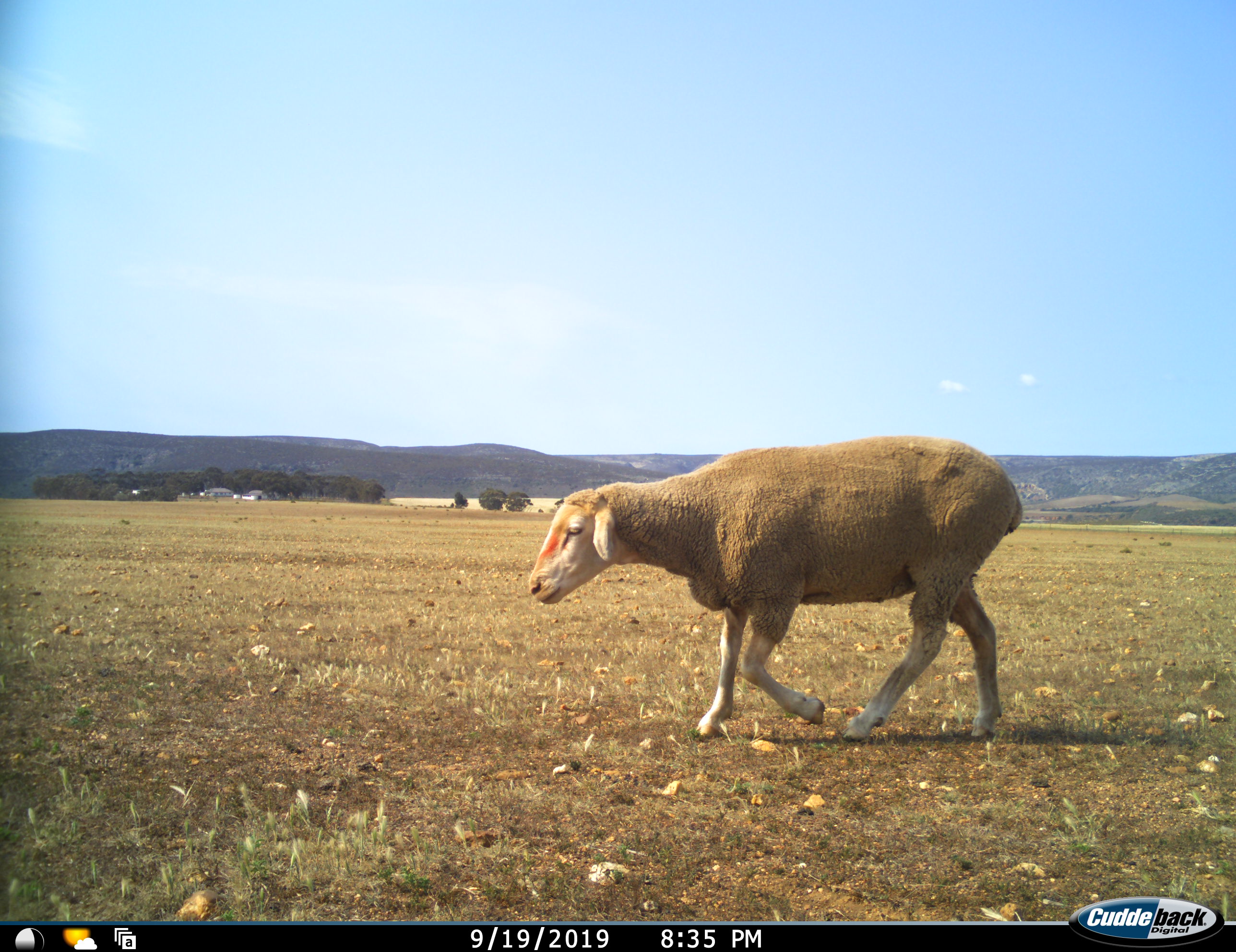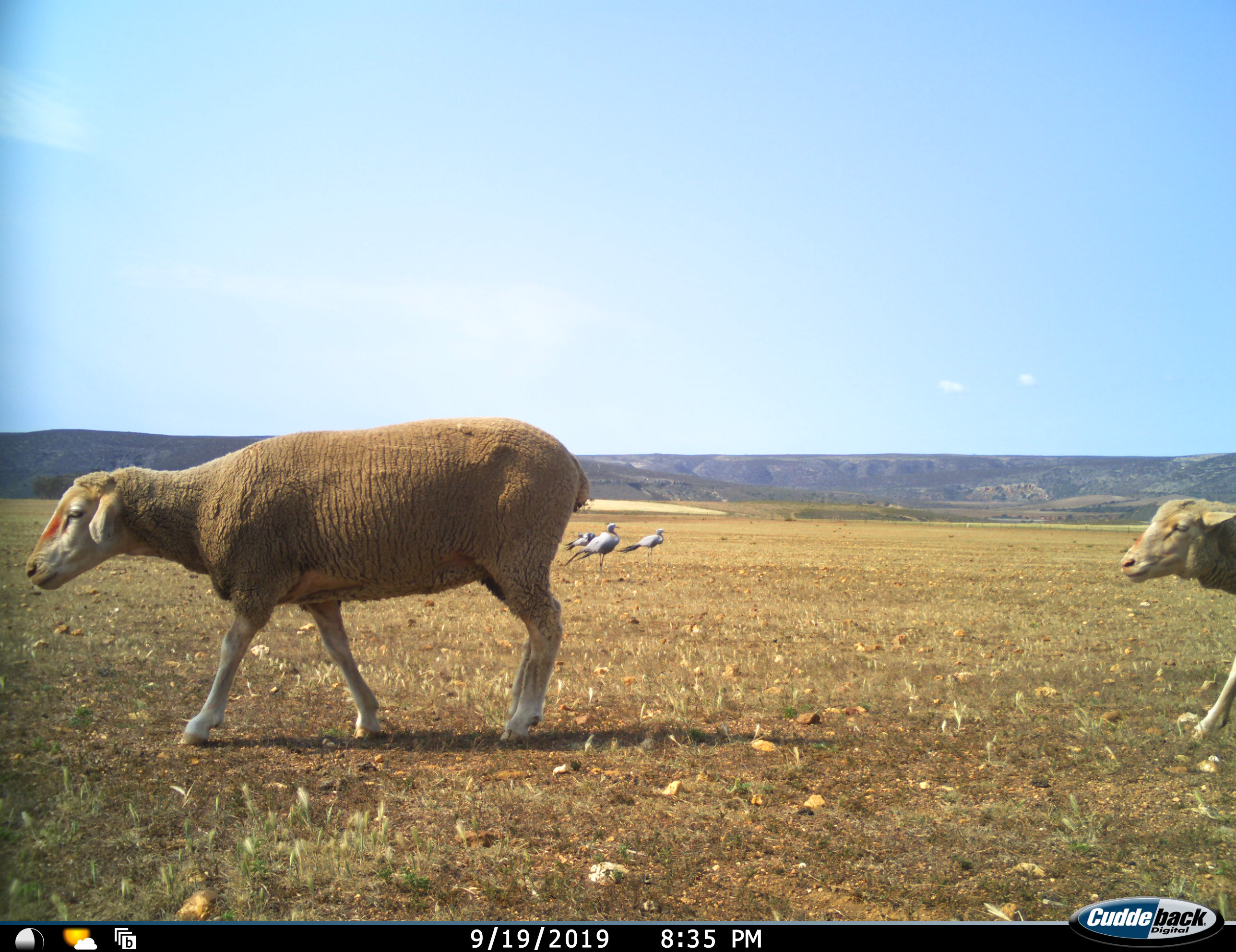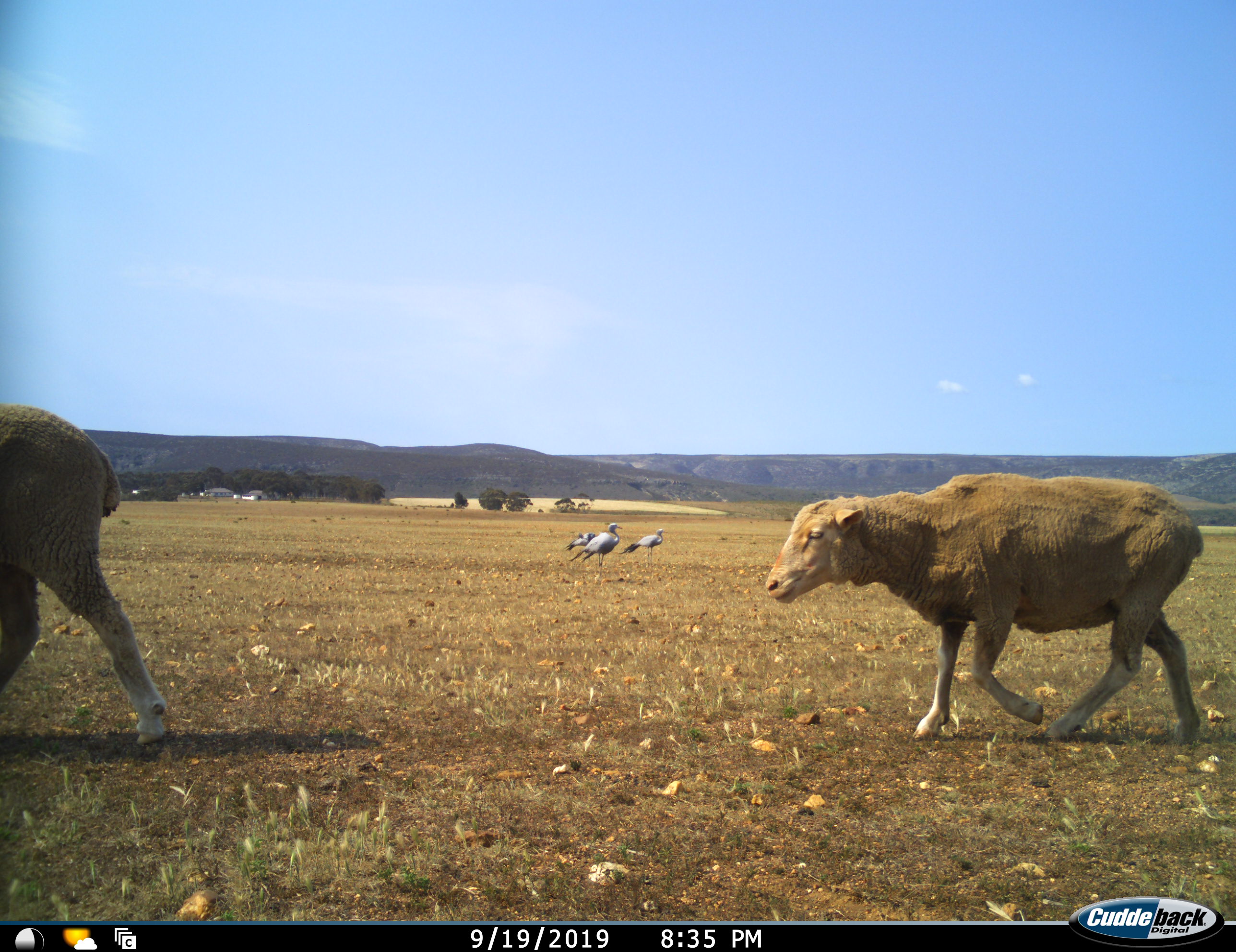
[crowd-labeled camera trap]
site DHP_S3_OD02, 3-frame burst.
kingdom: Animalia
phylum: Chordata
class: Aves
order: Gruiformes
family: Gruidae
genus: Anthropoides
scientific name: Anthropoides paradiseus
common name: blue crane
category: craneblue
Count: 3.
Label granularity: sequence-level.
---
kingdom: Animalia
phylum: Chordata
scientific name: Vertebrata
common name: domestic animal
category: domesticanimal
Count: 2.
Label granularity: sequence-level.